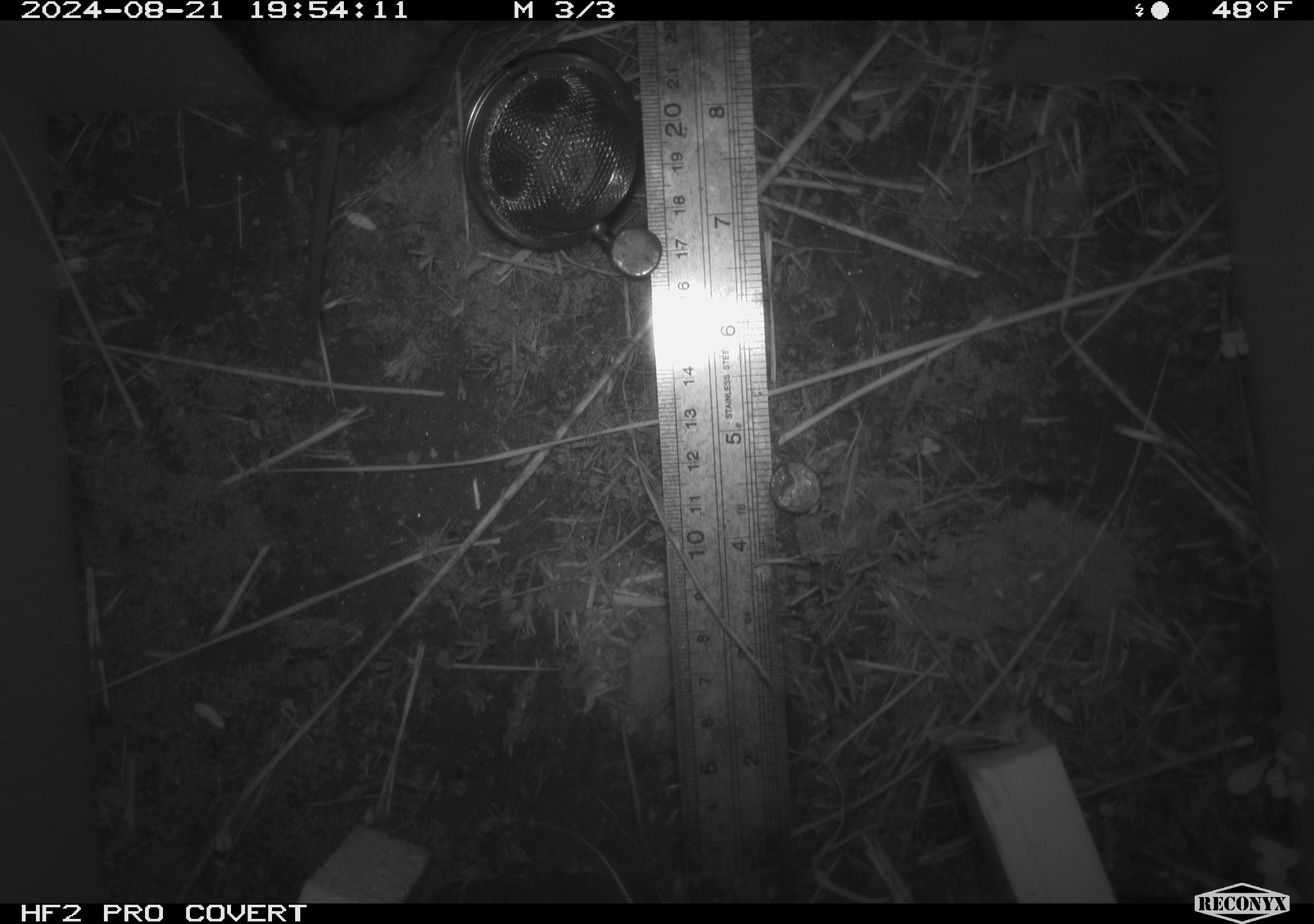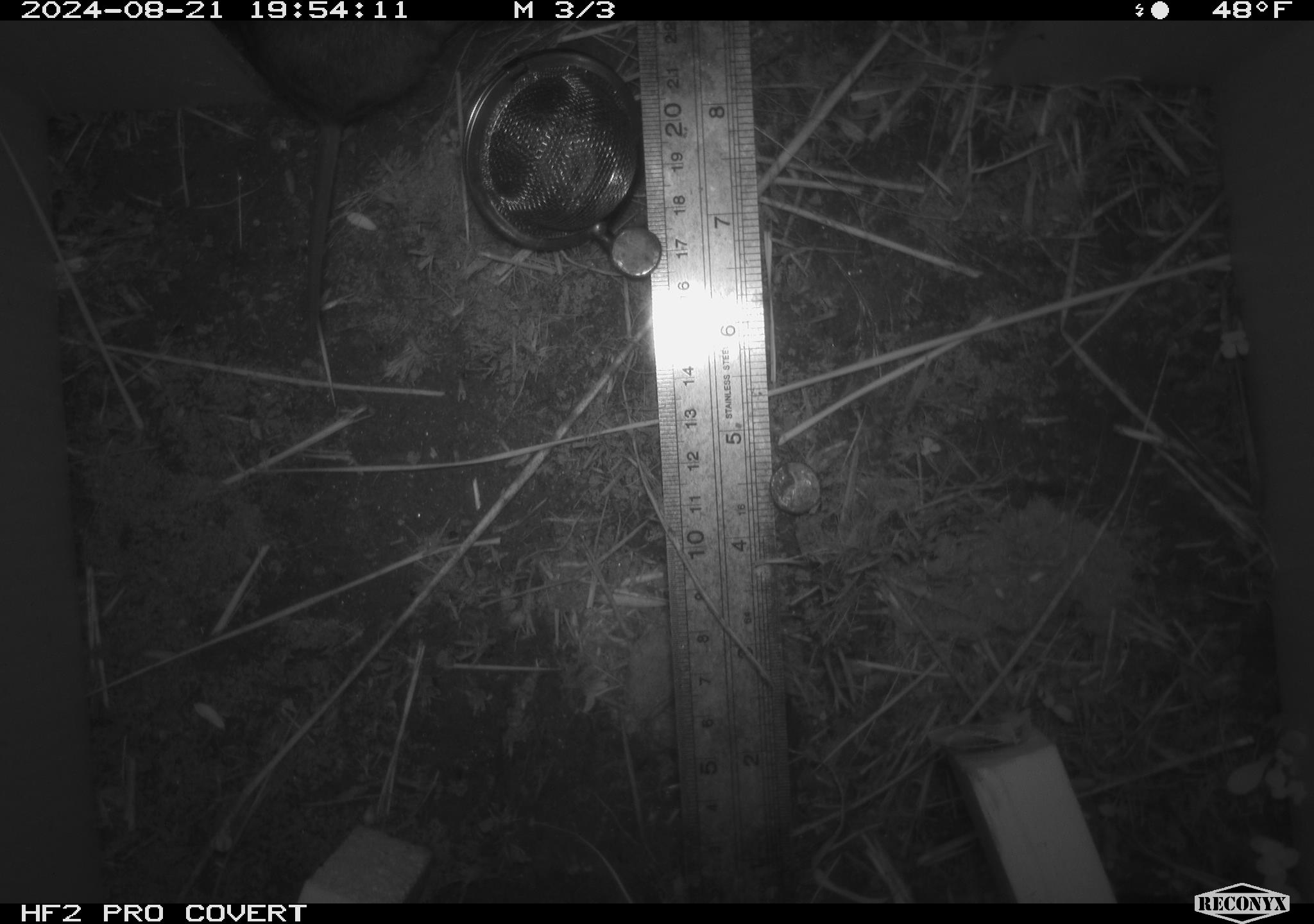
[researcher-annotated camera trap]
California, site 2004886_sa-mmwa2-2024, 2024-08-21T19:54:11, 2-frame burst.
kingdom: Animalia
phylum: Chordata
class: Mammalia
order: Rodentia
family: Cricetidae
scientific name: Arvicolinae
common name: voles, lemmings, and muskrats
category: arvicolinae subfamily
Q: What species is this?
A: Arvicolinae subfamily (voles, lemmings, and muskrats) (Arvicolinae).